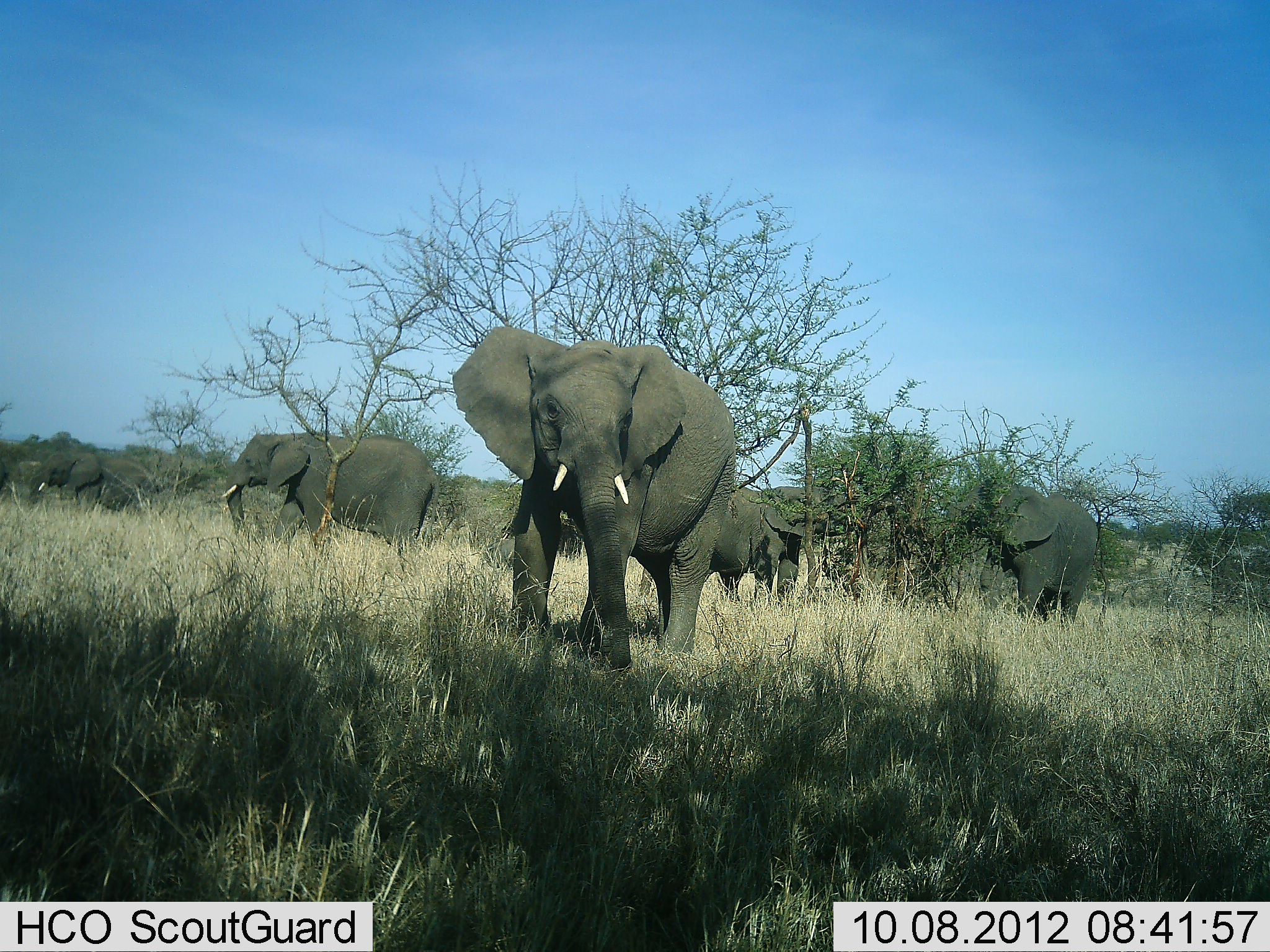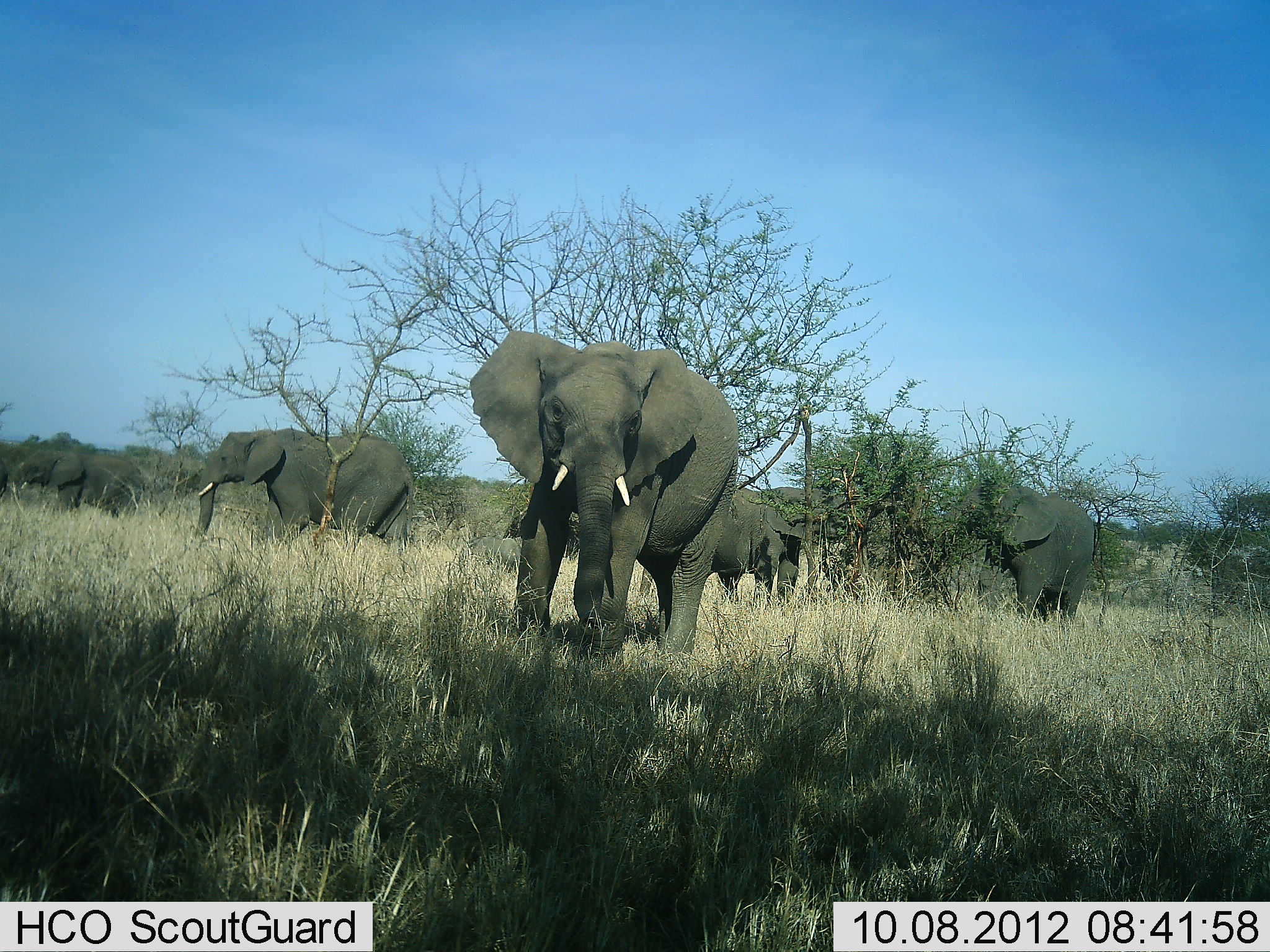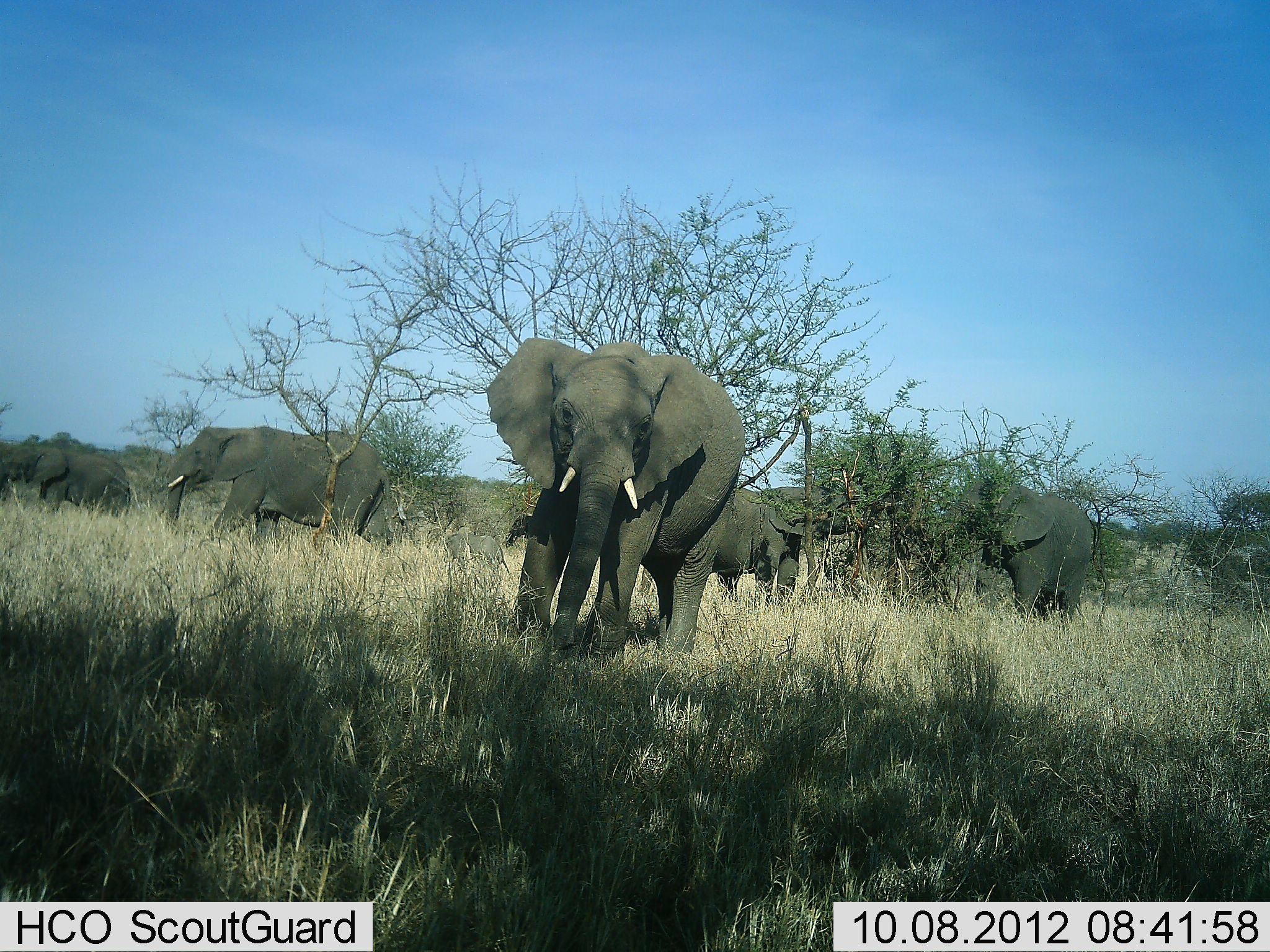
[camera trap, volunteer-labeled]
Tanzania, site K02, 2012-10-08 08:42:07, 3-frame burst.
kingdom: Animalia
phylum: Chordata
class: Mammalia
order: Proboscidea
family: Elephantidae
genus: Loxodonta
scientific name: Loxodonta africana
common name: african bush elephant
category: elephant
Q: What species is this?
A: Elephant (african bush elephant) (Loxodonta africana).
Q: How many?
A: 6.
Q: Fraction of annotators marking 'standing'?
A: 50%.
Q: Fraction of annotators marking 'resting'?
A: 0%.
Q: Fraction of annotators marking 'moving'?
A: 70%.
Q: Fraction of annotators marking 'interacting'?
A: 0%.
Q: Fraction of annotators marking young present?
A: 40%.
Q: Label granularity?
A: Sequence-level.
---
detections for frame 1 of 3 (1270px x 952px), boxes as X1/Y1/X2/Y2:
animal: 453/325/739/678; 220/429/442/570; 937/476/1100/631; 705/482/863/610; 26/449/104/519; 97/456/155/519; 0/445/24/509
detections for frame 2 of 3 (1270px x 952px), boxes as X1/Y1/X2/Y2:
animal: 468/327/742/668; 193/426/417/552; 954/475/1096/623; 701/475/853/606; 10/448/86/519; 74/452/143/521; 473/538/523/573; 0/458/12/502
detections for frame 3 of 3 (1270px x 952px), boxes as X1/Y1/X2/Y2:
animal: 484/338/748/668; 163/425/400/553; 931/477/1094/627; 705/481/865/602; 43/448/131/518; 0/446/68/514; 346/489/401/550; 443/531/511/578